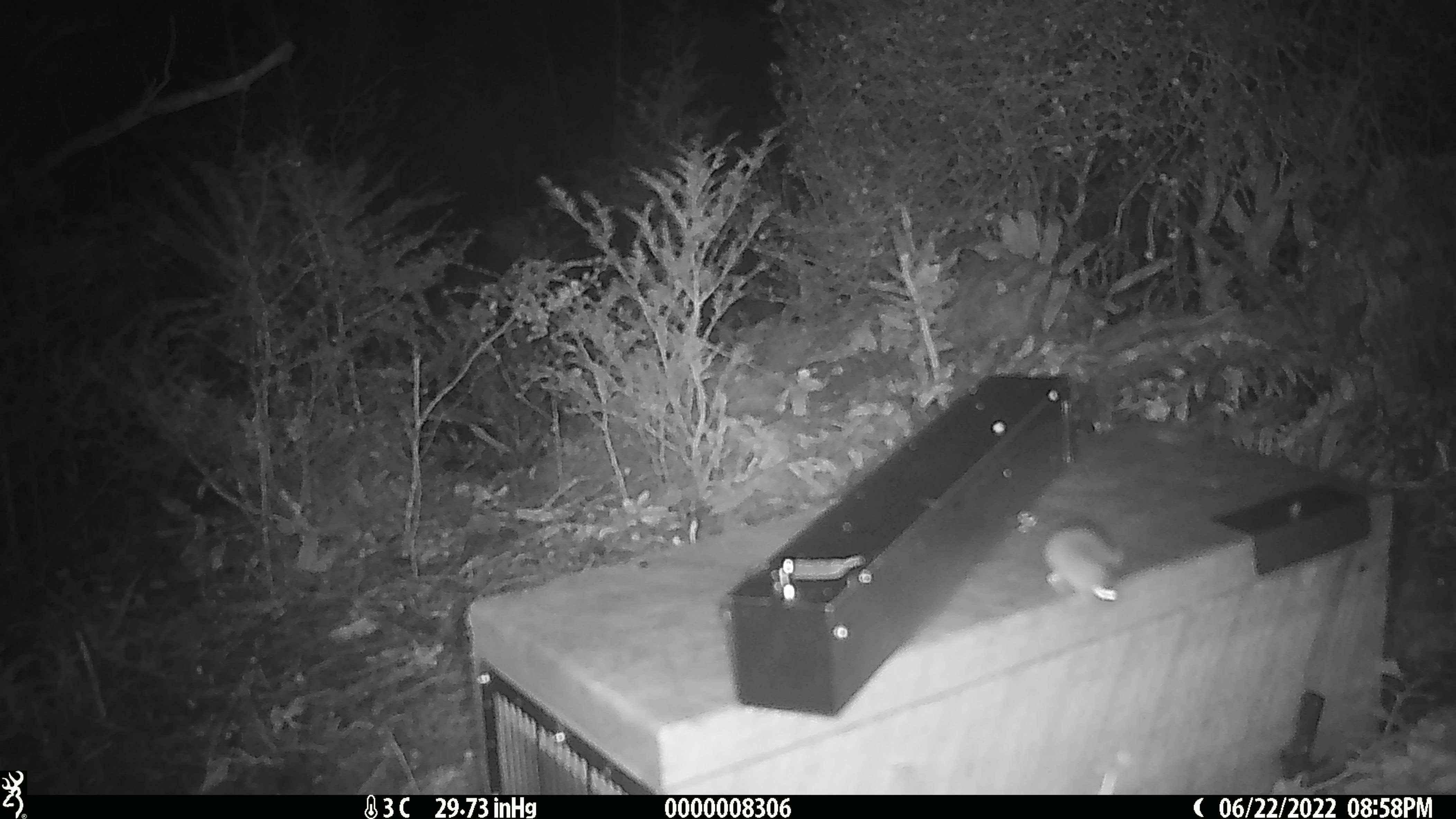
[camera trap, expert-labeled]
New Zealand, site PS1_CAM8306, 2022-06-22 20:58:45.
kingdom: Animalia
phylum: Chordata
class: Mammalia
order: Rodentia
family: Muridae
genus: Mus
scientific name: Mus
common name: mouse